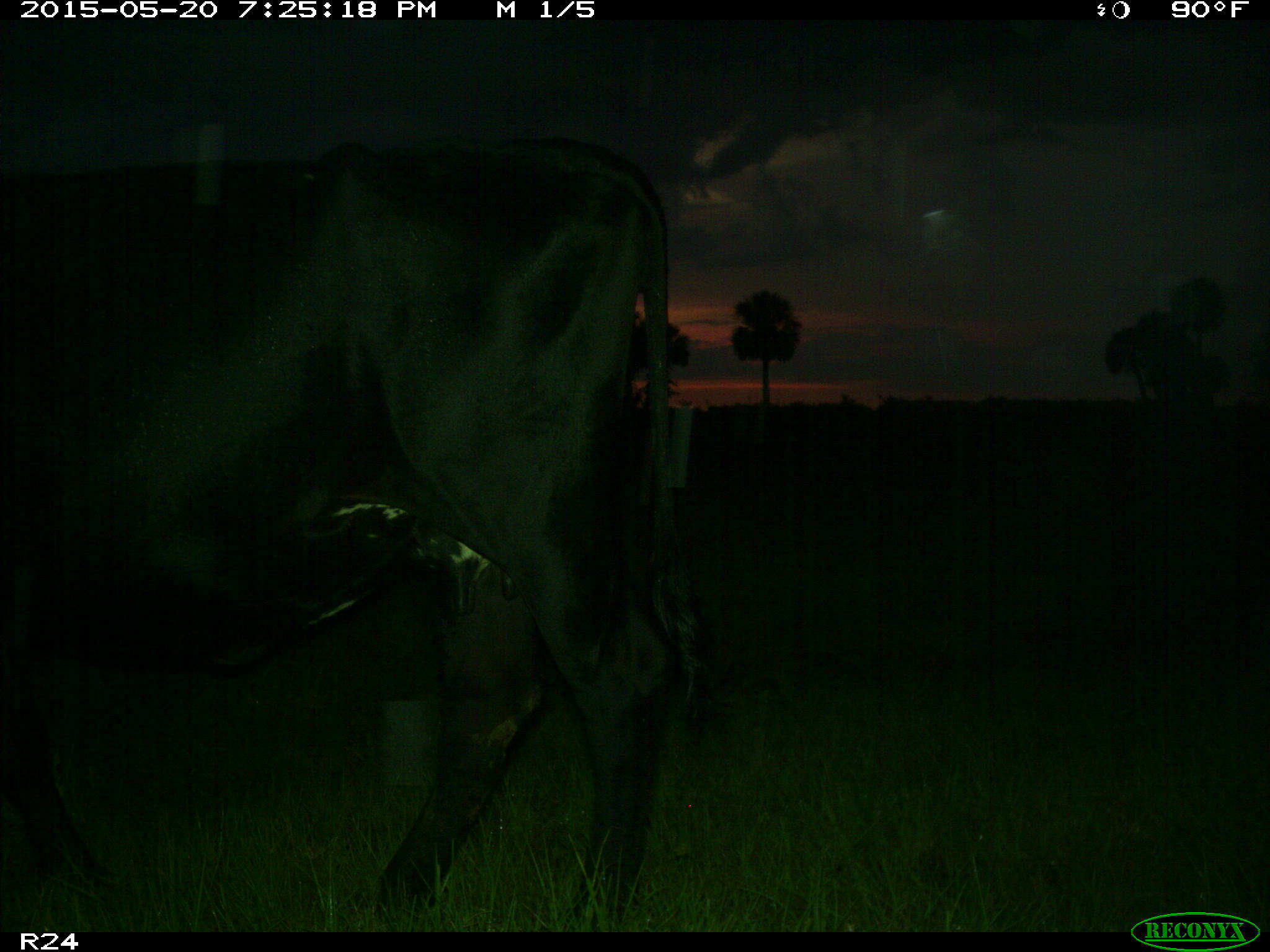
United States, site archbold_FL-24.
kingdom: Animalia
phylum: Chordata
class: Mammalia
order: Artiodactyla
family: Bovidae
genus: Bos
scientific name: Bos taurus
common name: domestic cow